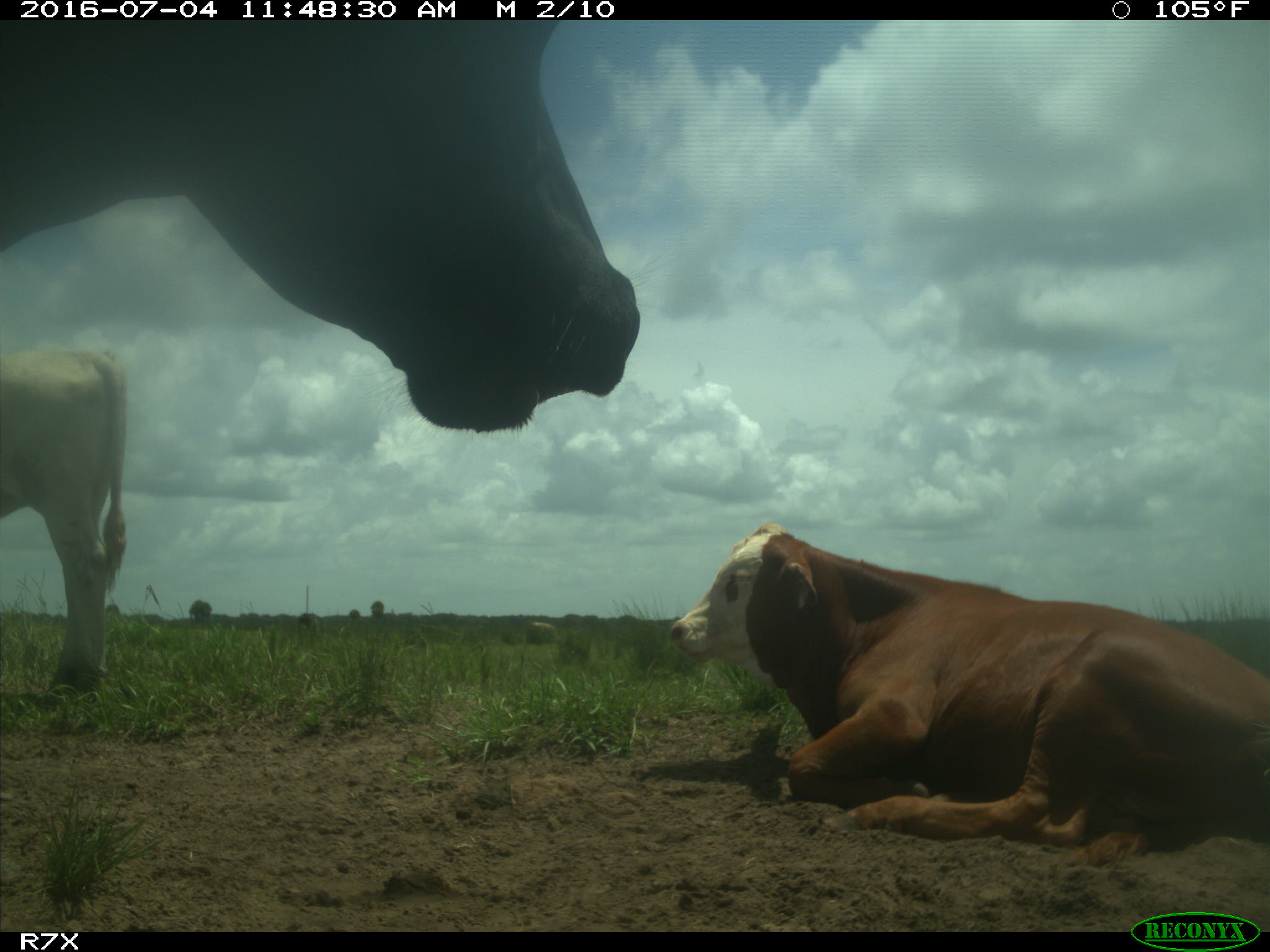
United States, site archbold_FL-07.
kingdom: Animalia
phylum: Chordata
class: Mammalia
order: Artiodactyla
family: Bovidae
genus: Bos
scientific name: Bos taurus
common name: domestic cow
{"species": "Bos taurus (domestic cow)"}